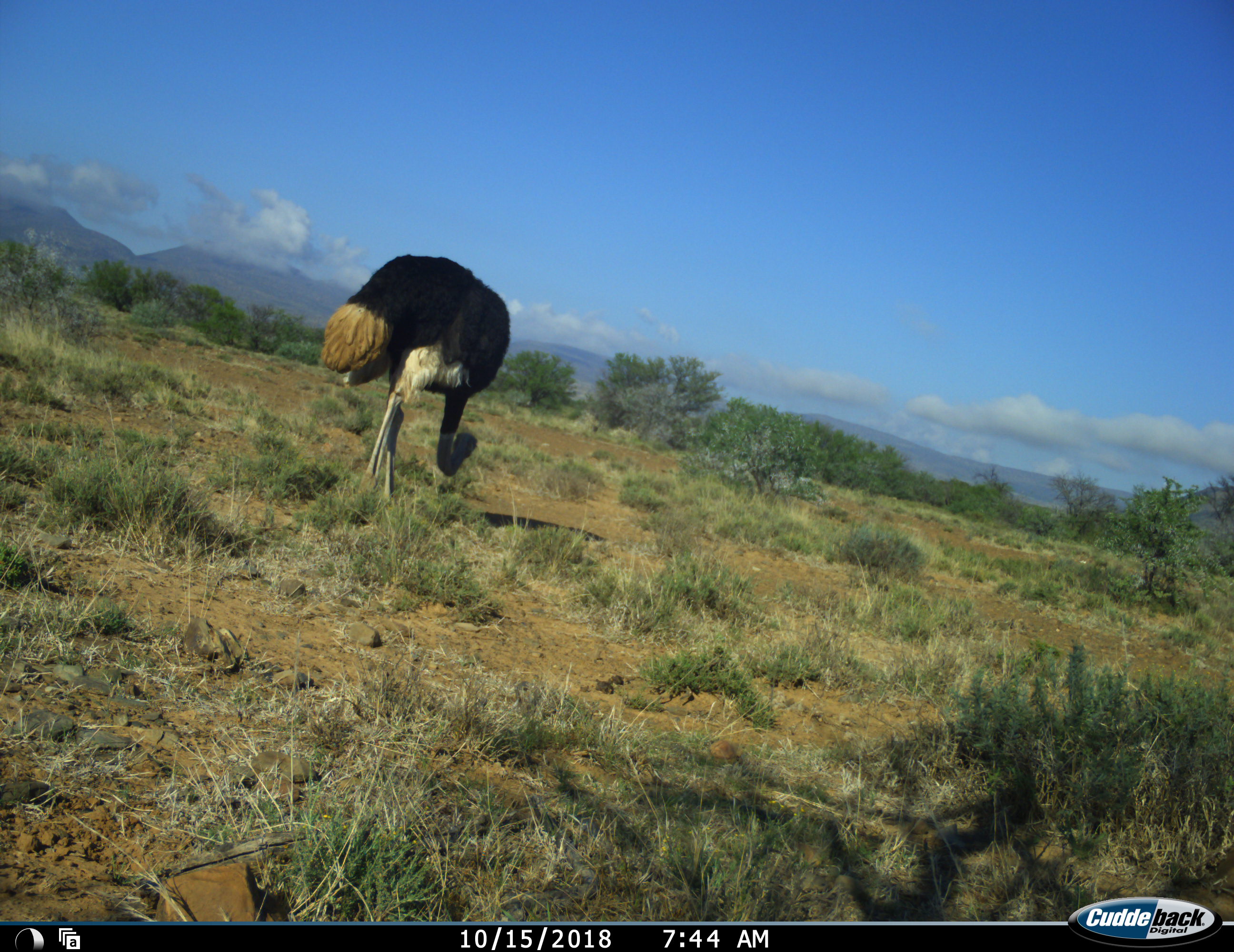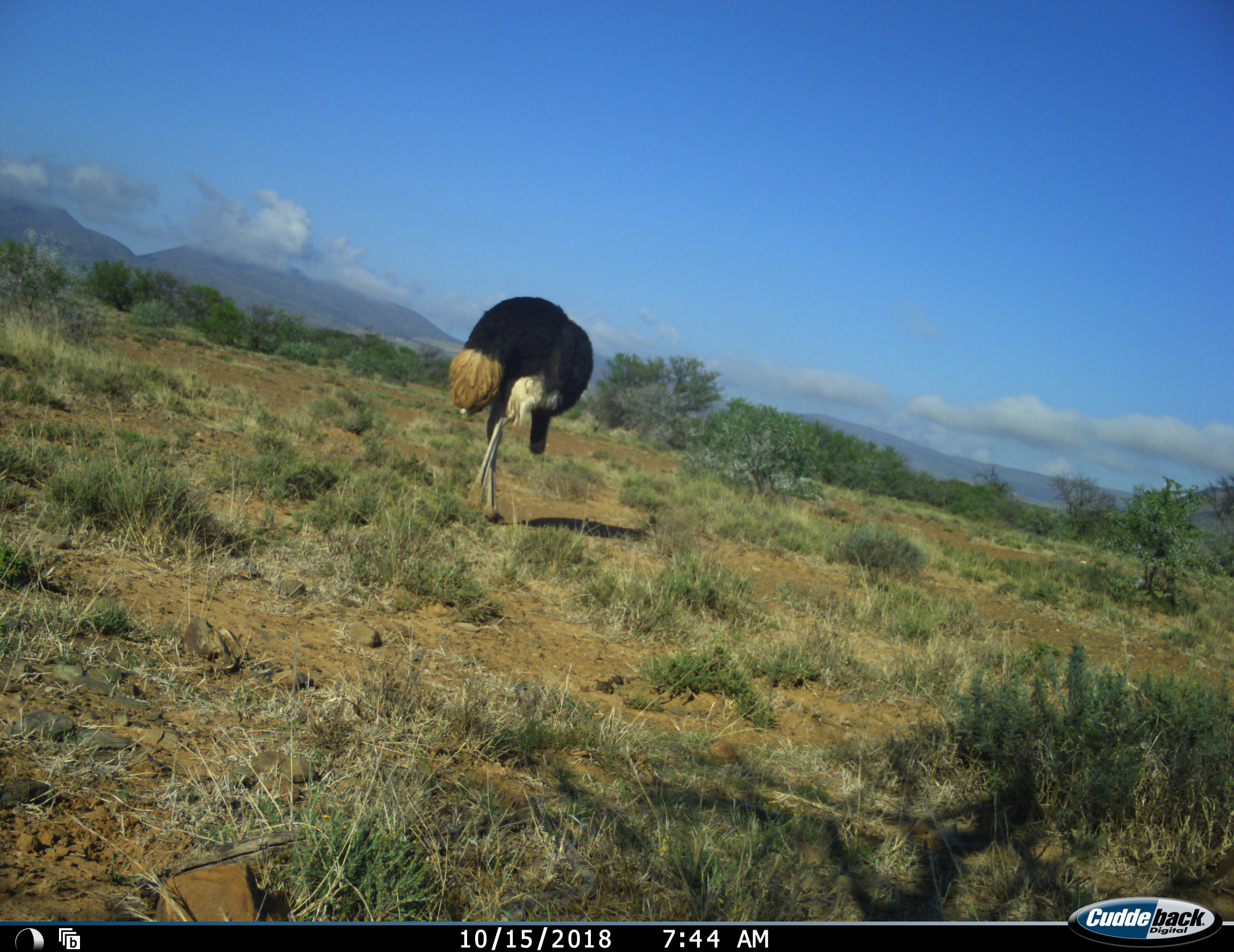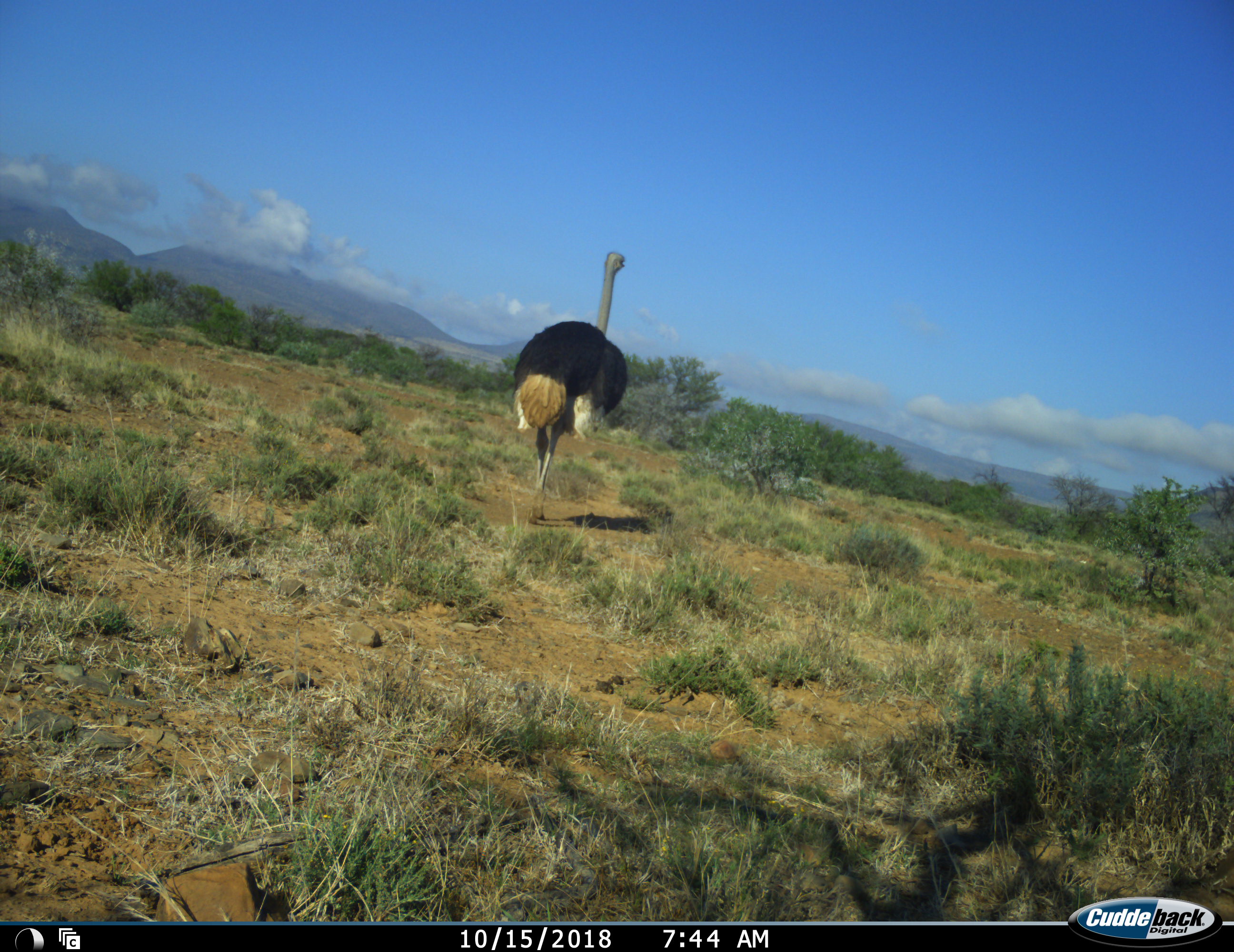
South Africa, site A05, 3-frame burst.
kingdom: Animalia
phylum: Chordata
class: Aves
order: Struthioniformes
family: Struthionidae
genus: Struthio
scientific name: Struthio camelus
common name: ostrich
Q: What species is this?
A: Ostrich (Struthio camelus).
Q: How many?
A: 1.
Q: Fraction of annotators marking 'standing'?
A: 0%.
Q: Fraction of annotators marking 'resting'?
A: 0%.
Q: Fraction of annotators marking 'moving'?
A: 90%.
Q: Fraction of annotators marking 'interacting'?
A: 0%.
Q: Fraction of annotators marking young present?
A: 0%.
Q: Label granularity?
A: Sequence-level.